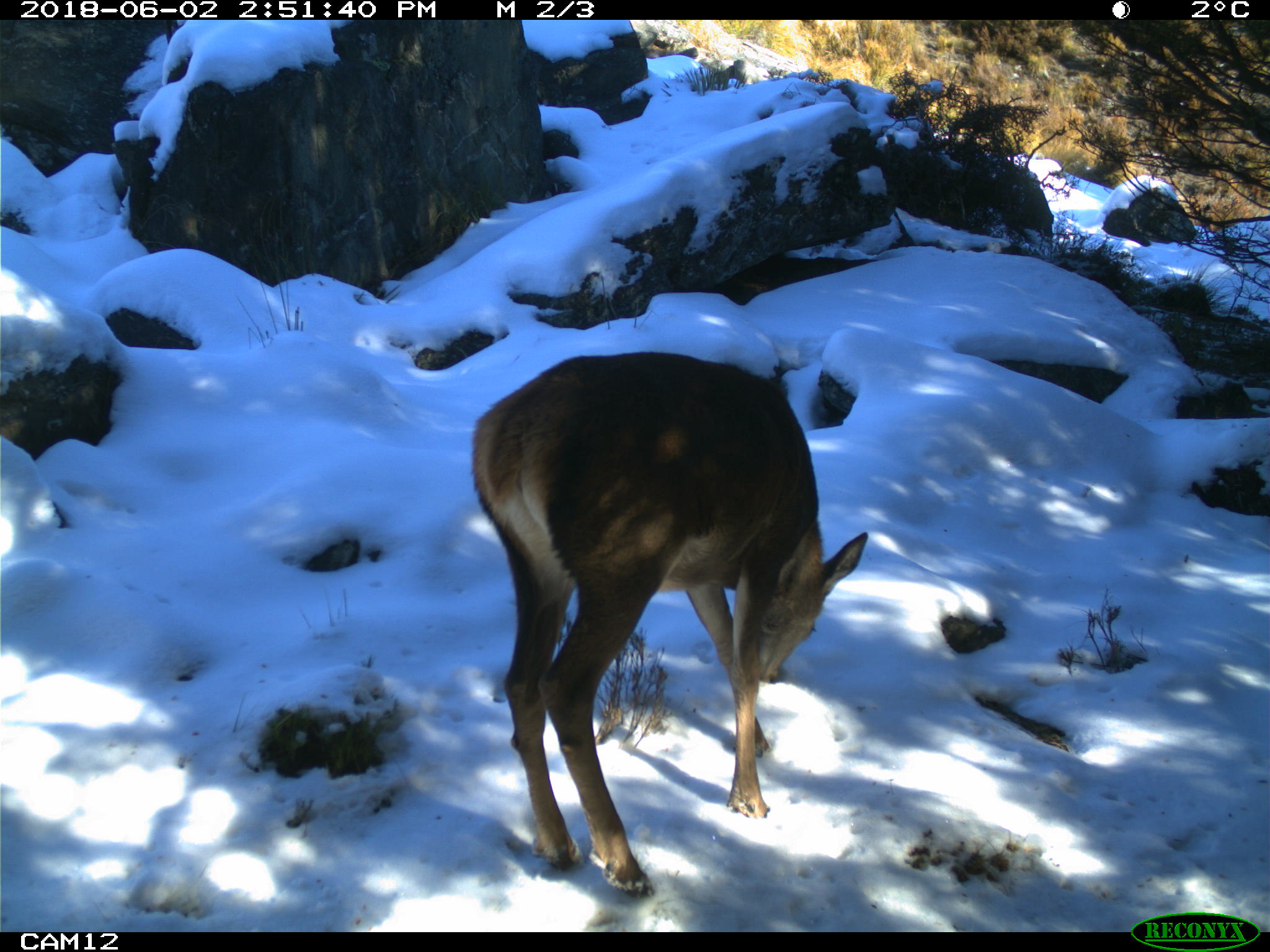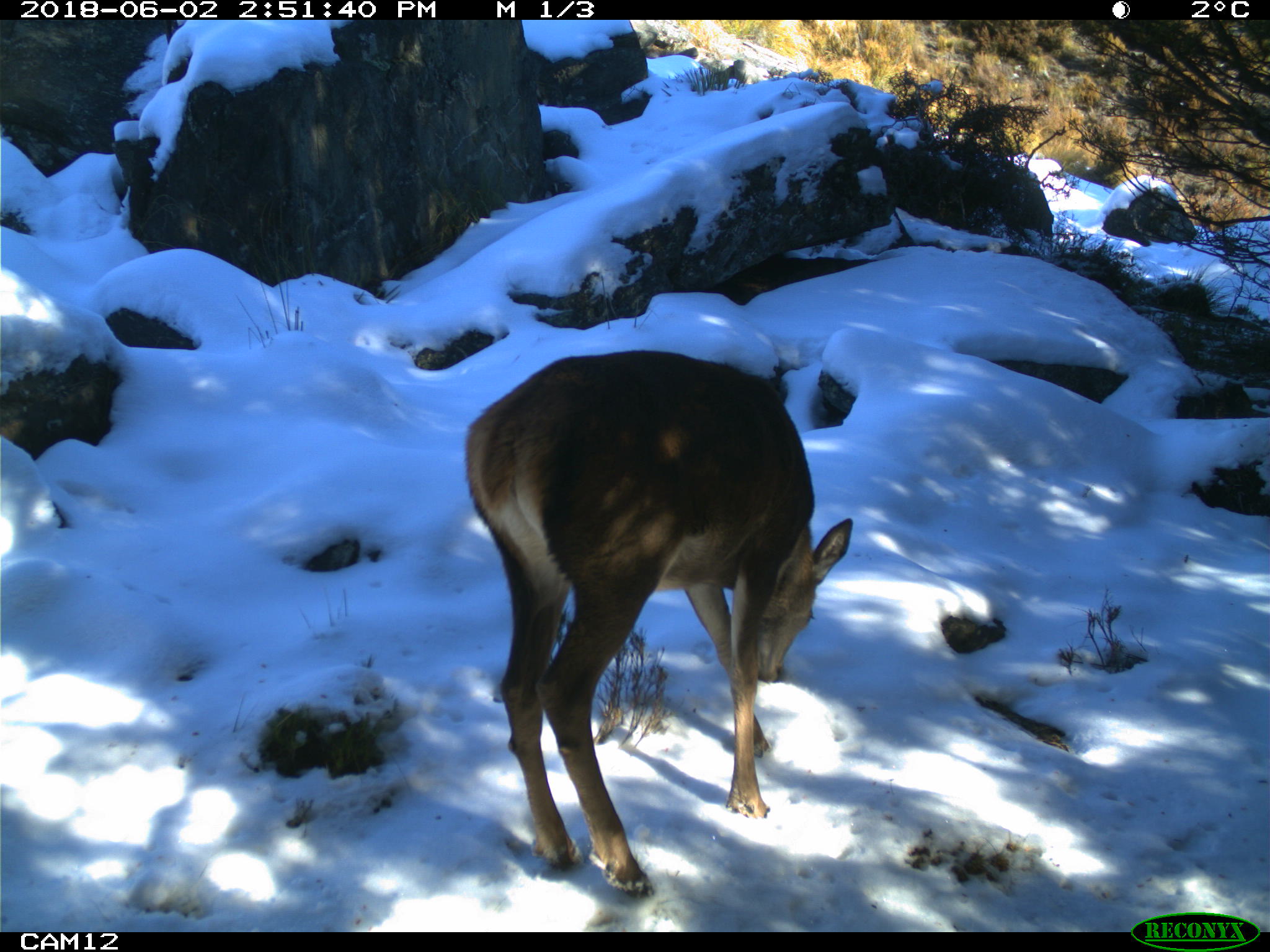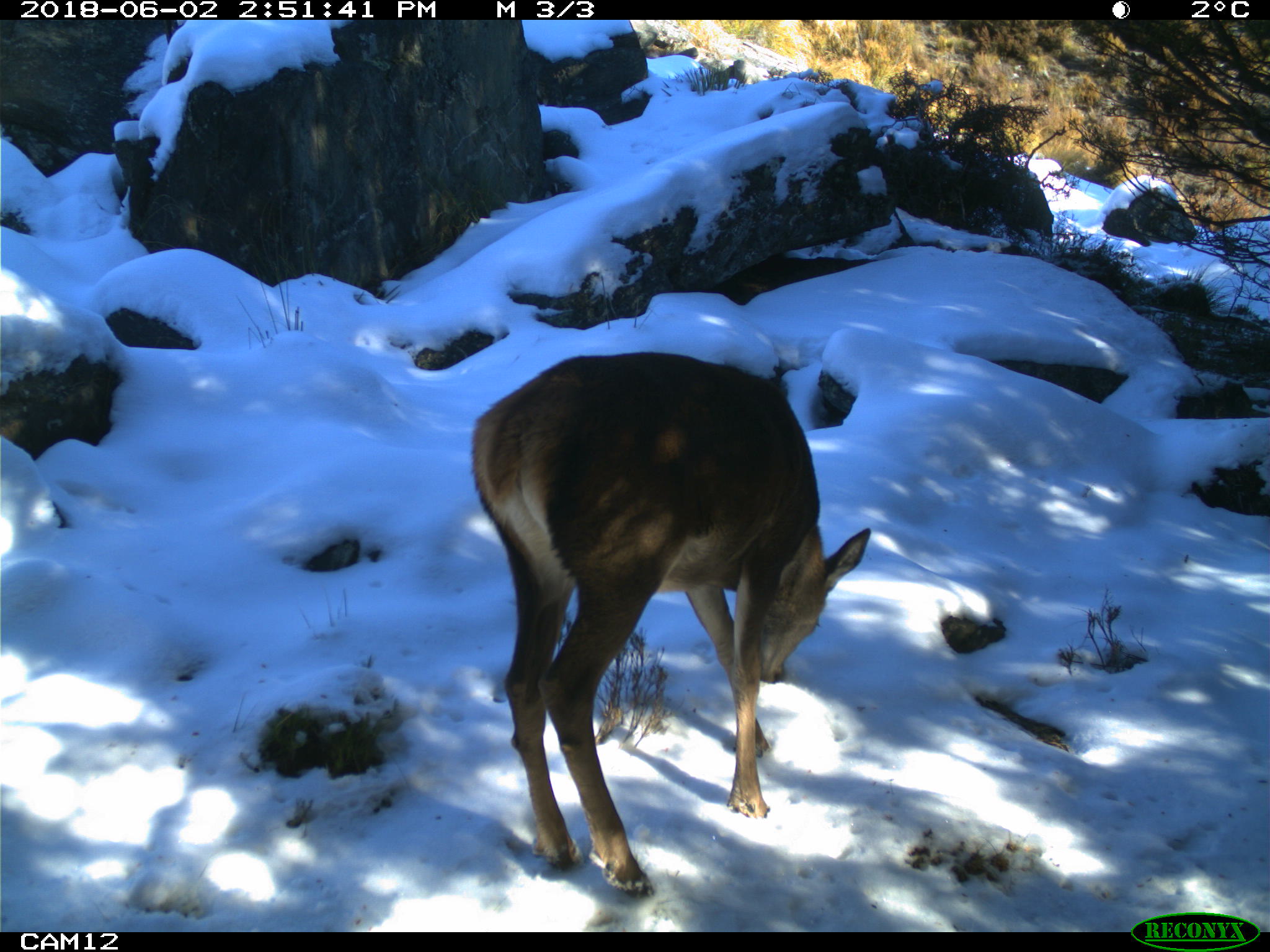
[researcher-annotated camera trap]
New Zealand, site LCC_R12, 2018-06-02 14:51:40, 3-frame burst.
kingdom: Animalia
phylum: Chordata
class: Mammalia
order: Artiodactyla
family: Cervidae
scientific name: Cervidae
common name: deer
Deer (Cervidae).